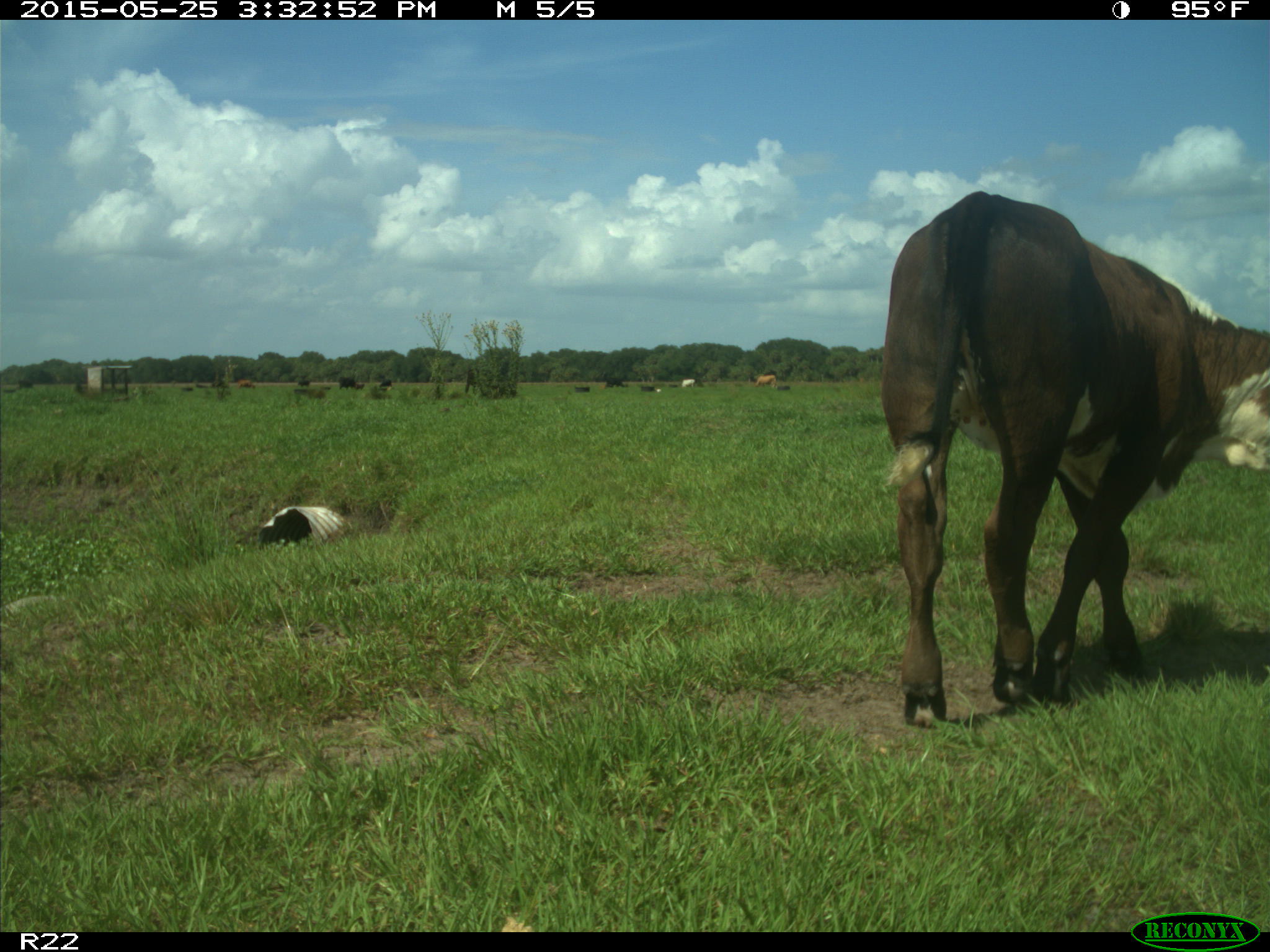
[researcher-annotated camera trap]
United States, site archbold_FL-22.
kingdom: Animalia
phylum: Chordata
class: Mammalia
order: Artiodactyla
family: Bovidae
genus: Bos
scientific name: Bos taurus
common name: domestic cow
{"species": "Bos taurus (domestic cow)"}